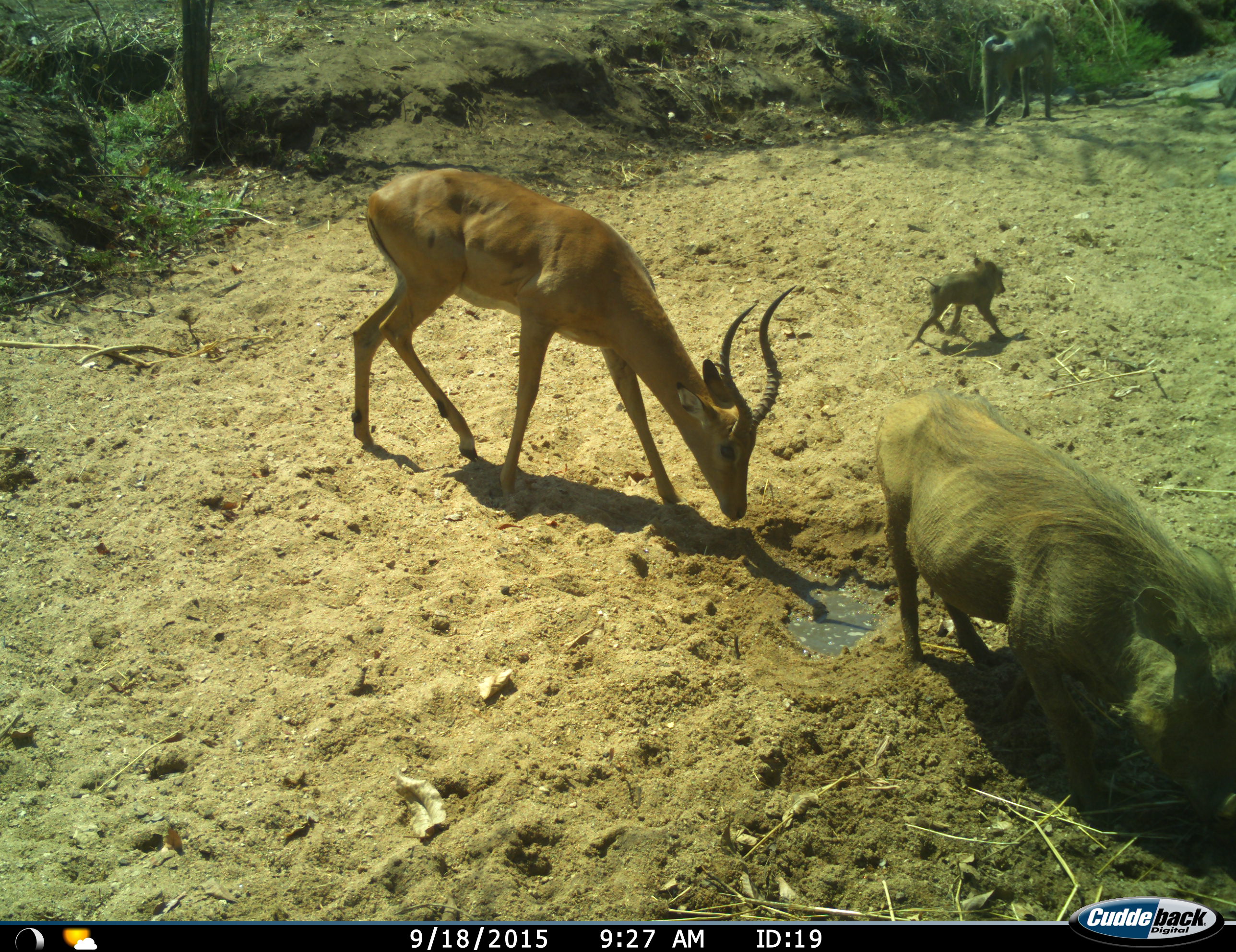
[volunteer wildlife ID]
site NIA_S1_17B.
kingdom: Animalia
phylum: Chordata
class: Mammalia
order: Primates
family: Cercopithecidae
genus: Papio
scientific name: Papio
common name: baboon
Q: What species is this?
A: Baboon (Papio).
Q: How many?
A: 1.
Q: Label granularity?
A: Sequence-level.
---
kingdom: Animalia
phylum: Chordata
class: Mammalia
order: Artiodactyla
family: Bovidae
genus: Aepyceros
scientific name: Aepyceros melampus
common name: impala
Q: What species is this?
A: Impala (Aepyceros melampus).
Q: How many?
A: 1.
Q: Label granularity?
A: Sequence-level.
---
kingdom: Animalia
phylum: Chordata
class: Mammalia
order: Artiodactyla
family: Suidae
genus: Phacochoerus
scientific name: Phacochoerus africanus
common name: warthog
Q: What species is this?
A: Warthog (Phacochoerus africanus).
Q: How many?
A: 2.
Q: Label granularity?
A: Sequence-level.